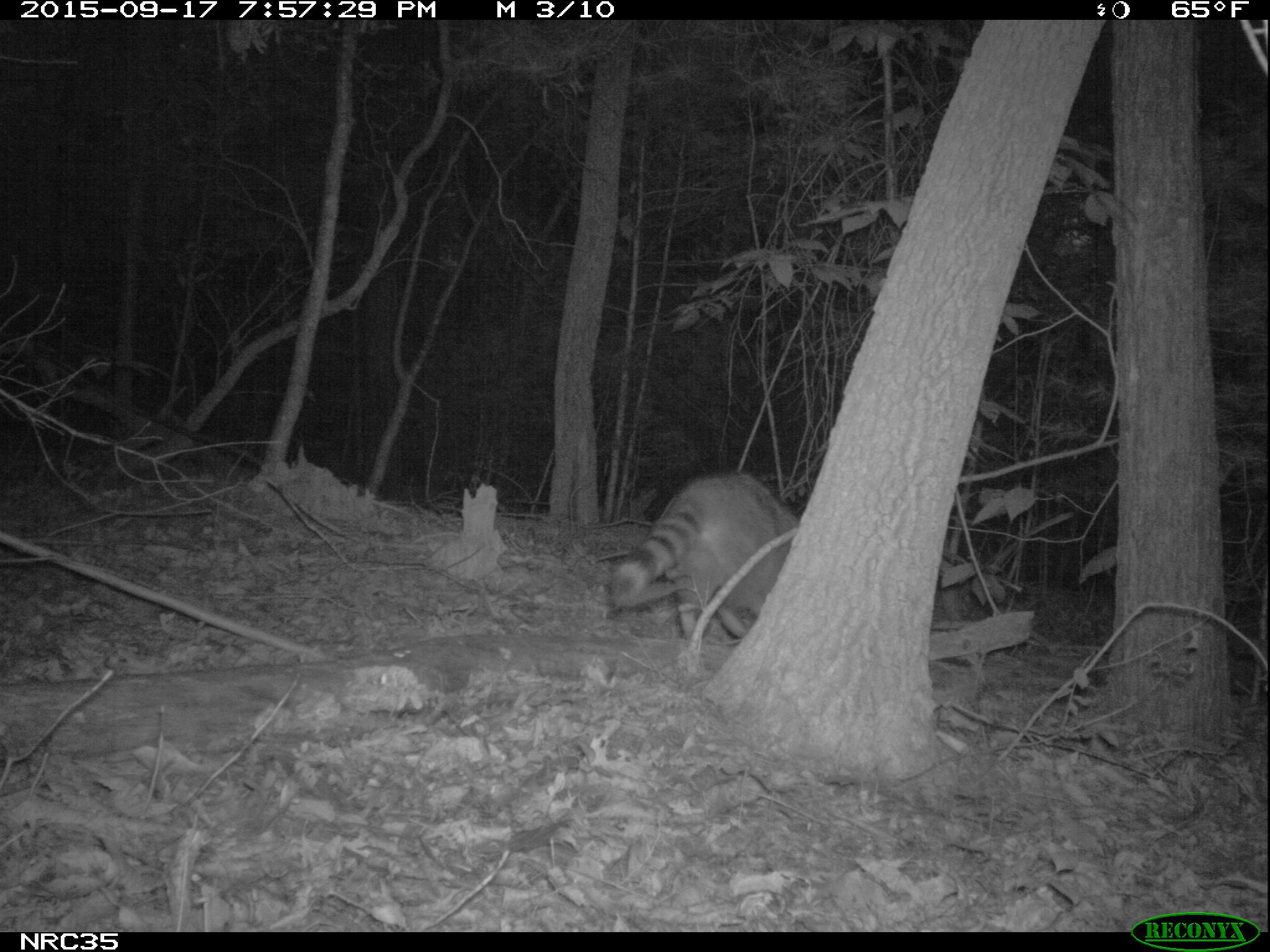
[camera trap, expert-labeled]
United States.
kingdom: Animalia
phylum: Chordata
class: Mammalia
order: Carnivora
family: Procyonidae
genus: Procyon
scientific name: Procyon lotor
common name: northern raccoon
Northern Raccoon (Procyon lotor).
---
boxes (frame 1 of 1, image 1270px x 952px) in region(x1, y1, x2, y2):
Northern Raccoon: region(599, 468, 801, 651)